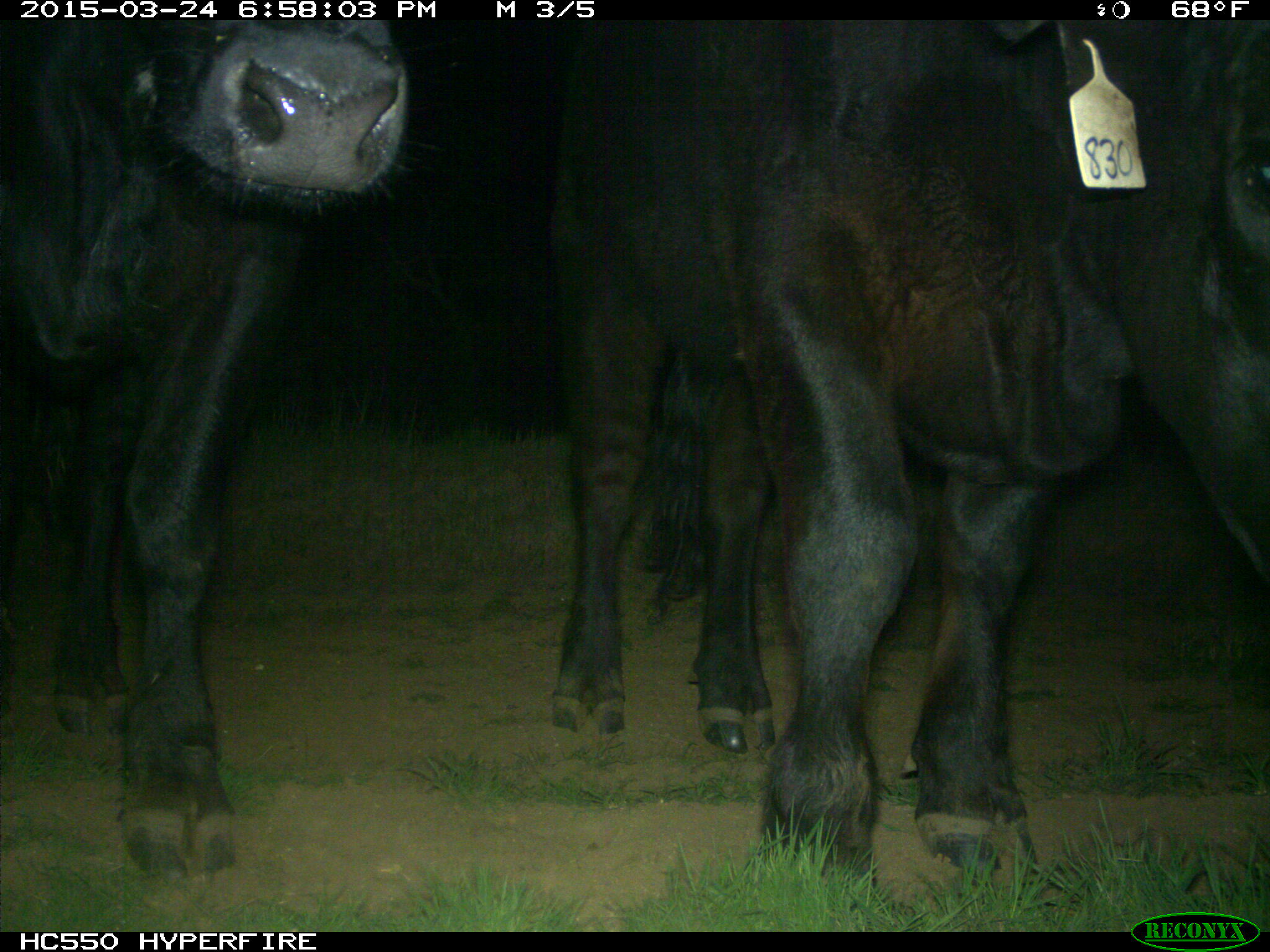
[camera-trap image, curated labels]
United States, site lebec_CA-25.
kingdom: Animalia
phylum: Chordata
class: Mammalia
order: Artiodactyla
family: Bovidae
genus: Bos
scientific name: Bos taurus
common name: domestic cow